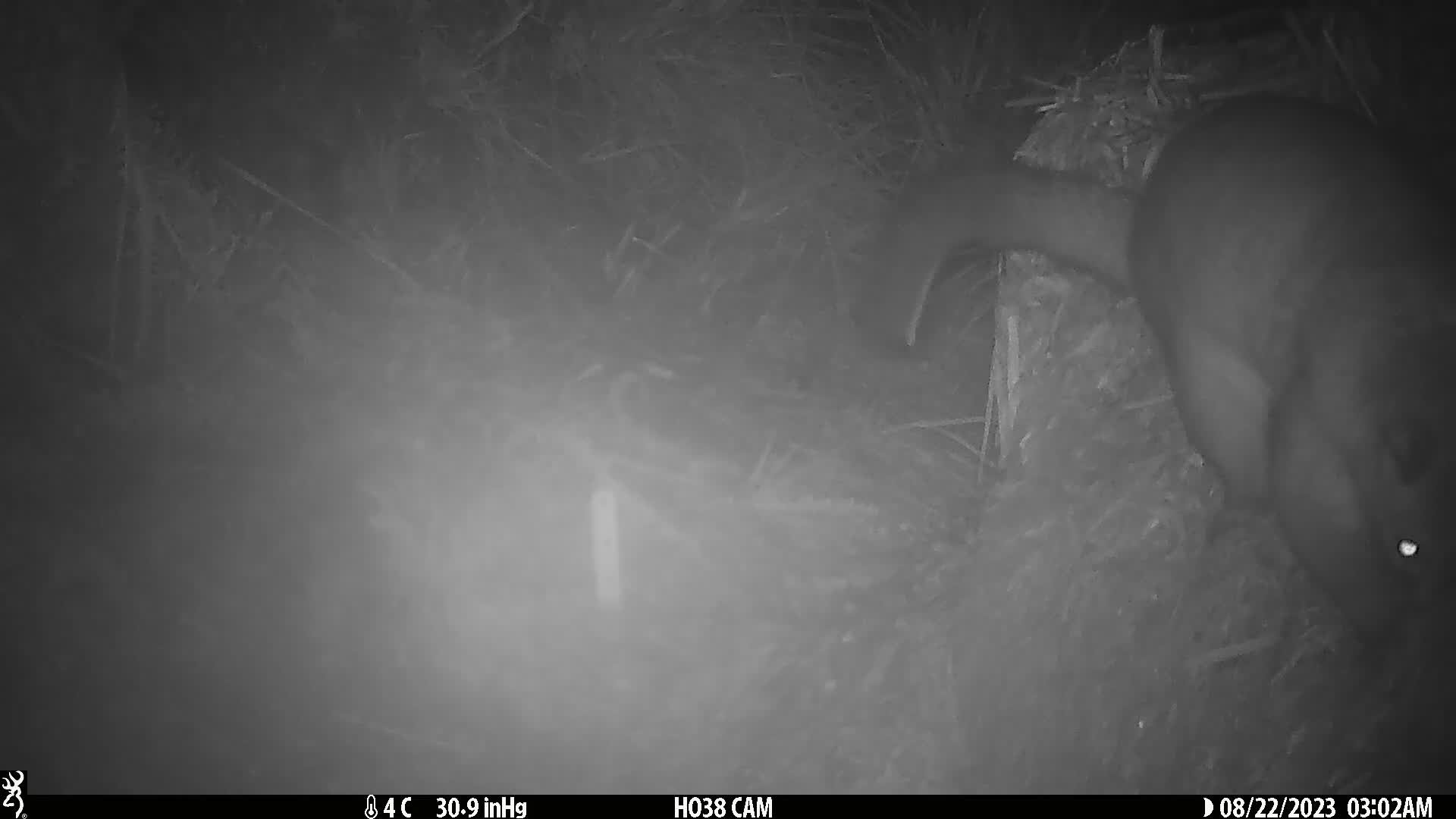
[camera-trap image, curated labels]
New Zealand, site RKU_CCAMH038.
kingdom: Animalia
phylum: Chordata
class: Mammalia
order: Diprotodontia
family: Phalangeridae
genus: Trichosurus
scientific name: Trichosurus vulpecula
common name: common brushtail possum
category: possum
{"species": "possum (common brushtail possum) (Trichosurus vulpecula)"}